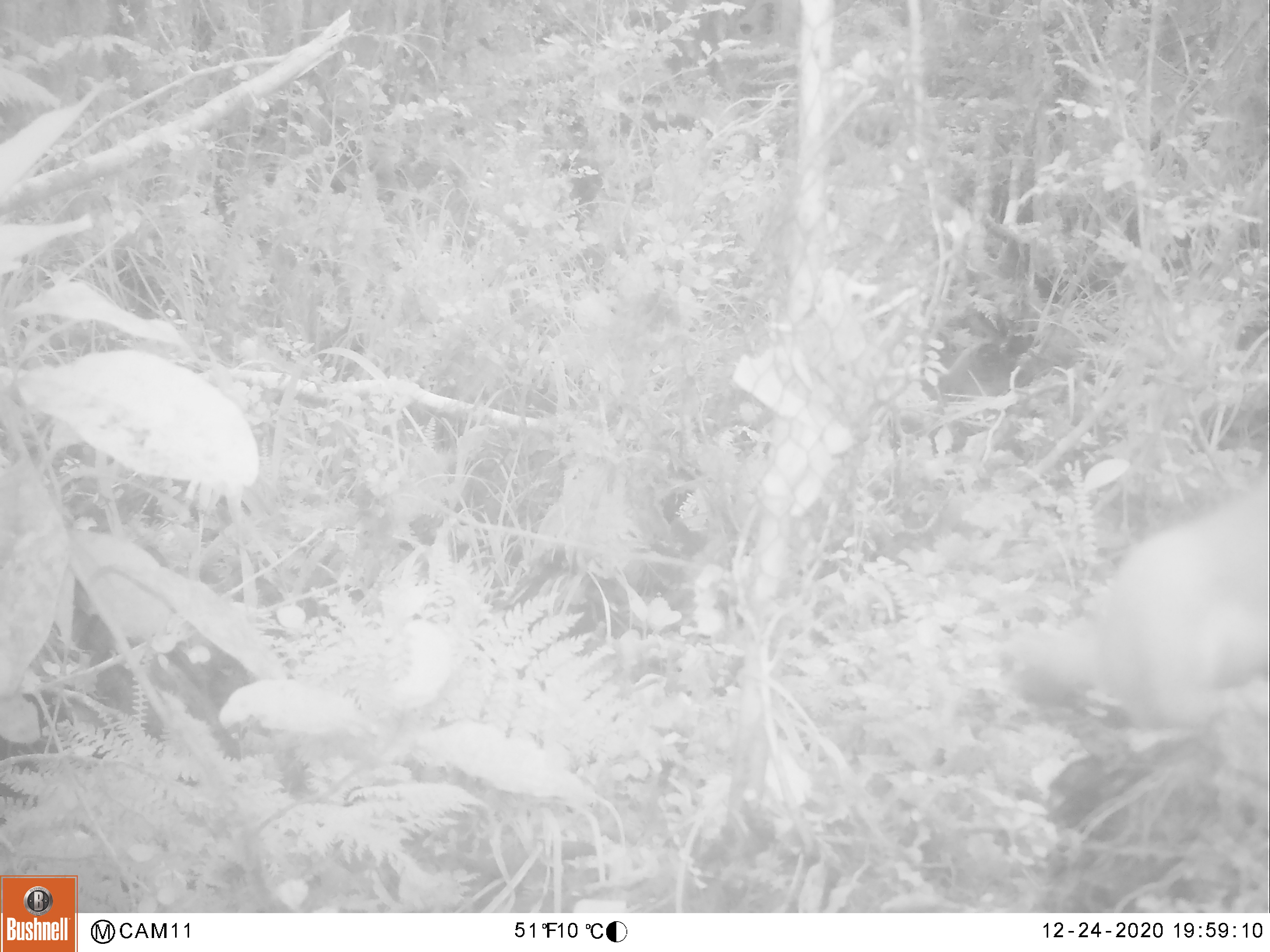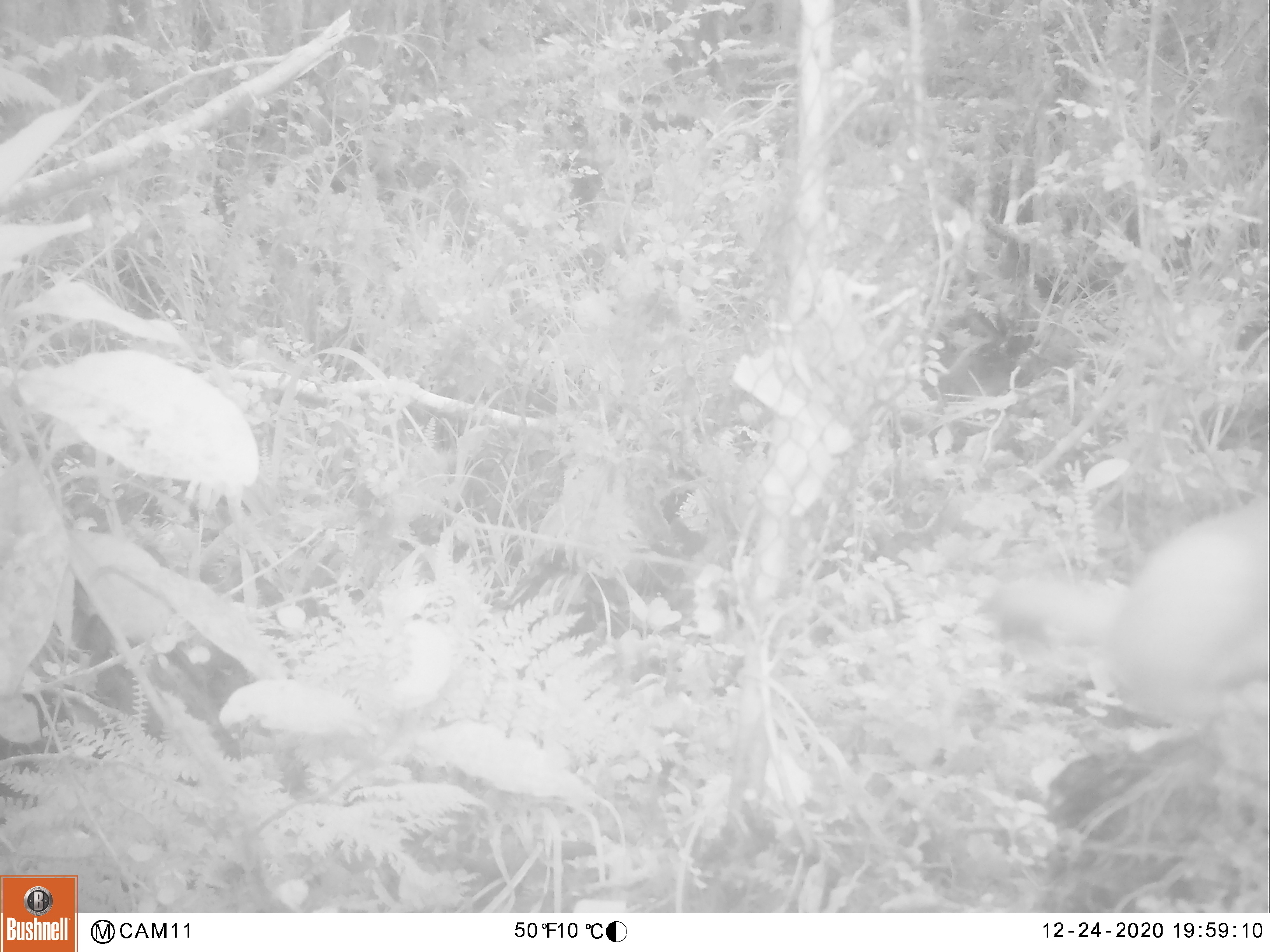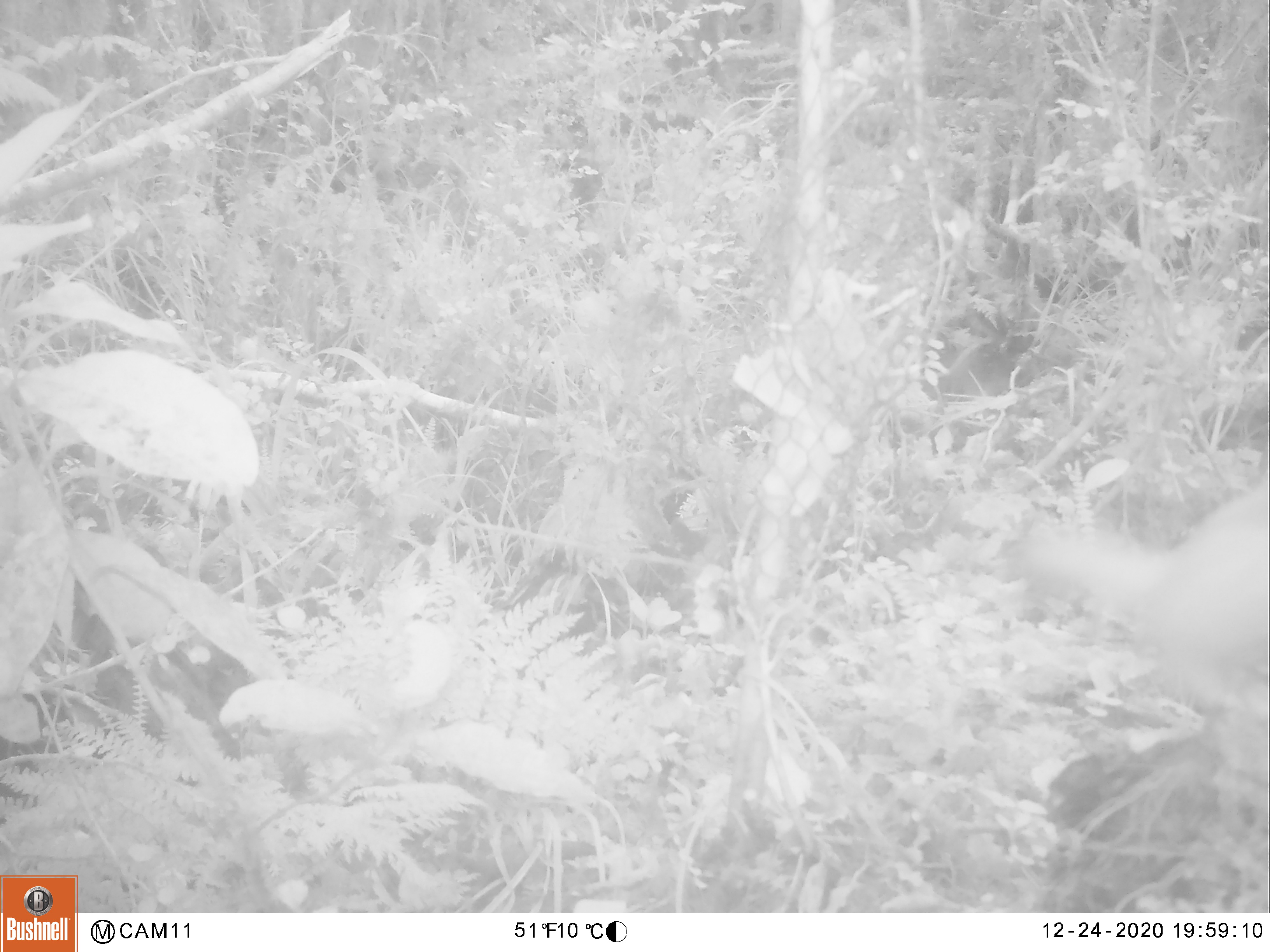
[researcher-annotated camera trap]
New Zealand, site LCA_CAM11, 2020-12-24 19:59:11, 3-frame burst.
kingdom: Animalia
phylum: Chordata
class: Mammalia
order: Carnivora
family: Mustelidae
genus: Mustela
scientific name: Mustela erminea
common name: stoat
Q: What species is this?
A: Stoat (Mustela erminea).